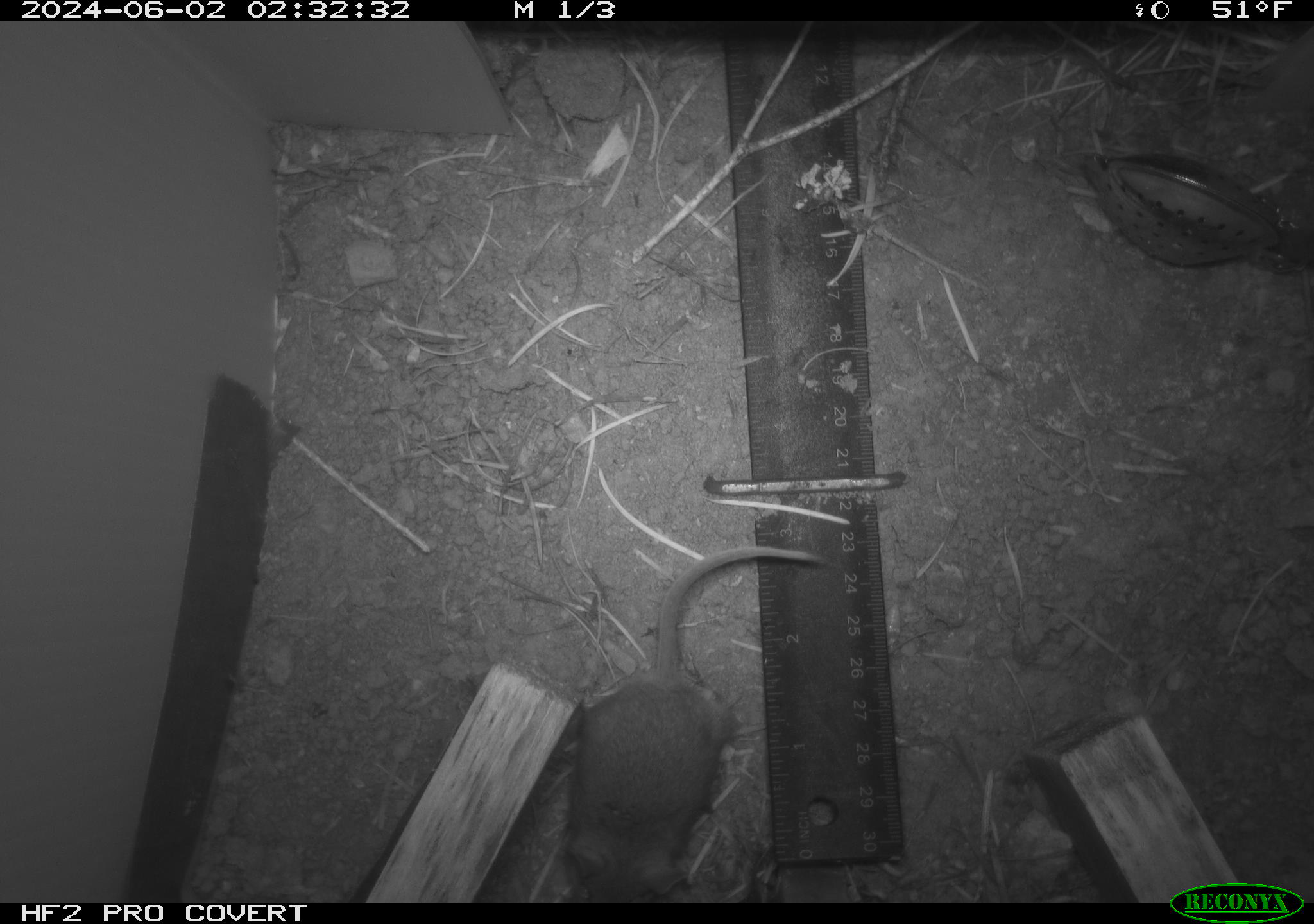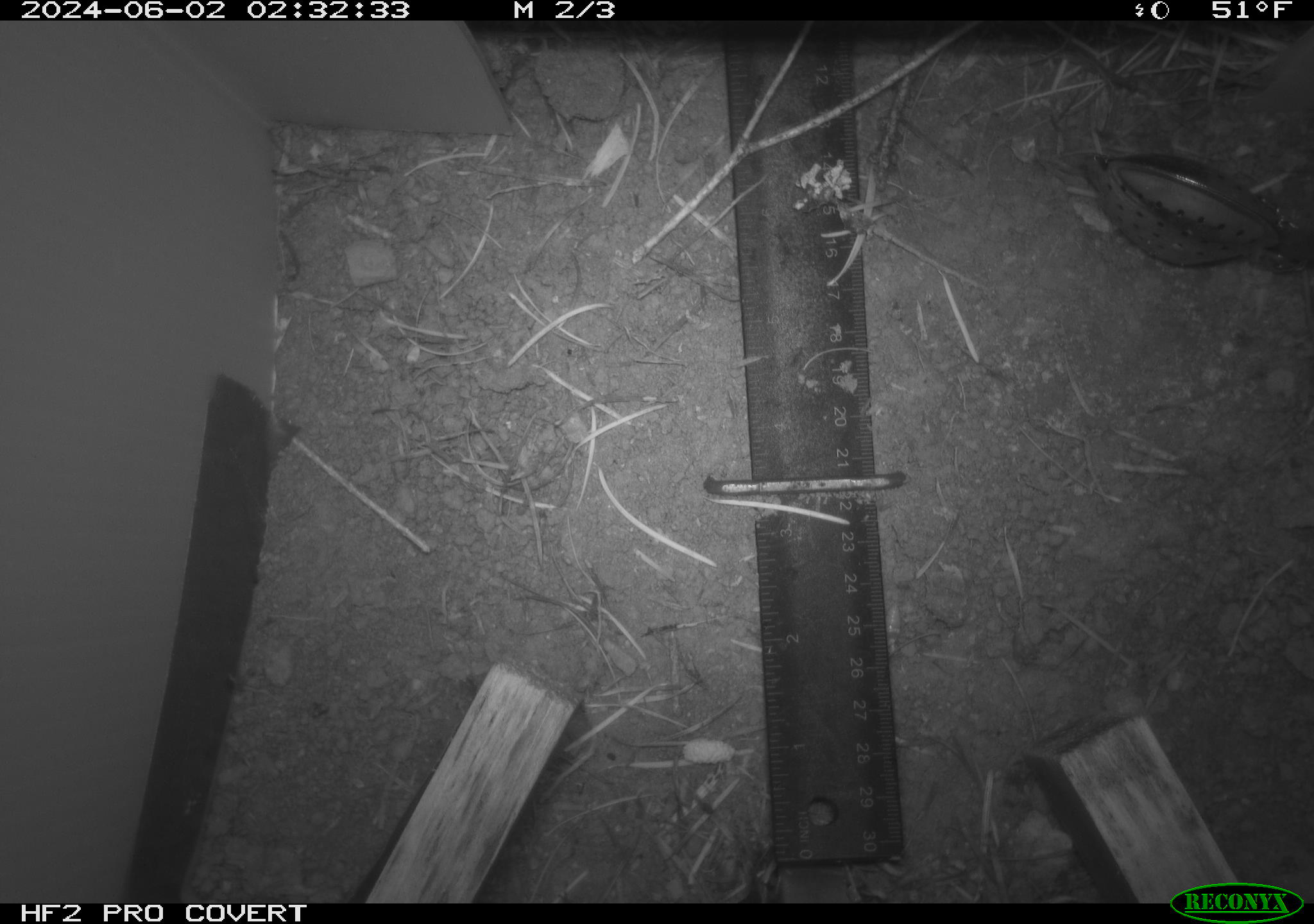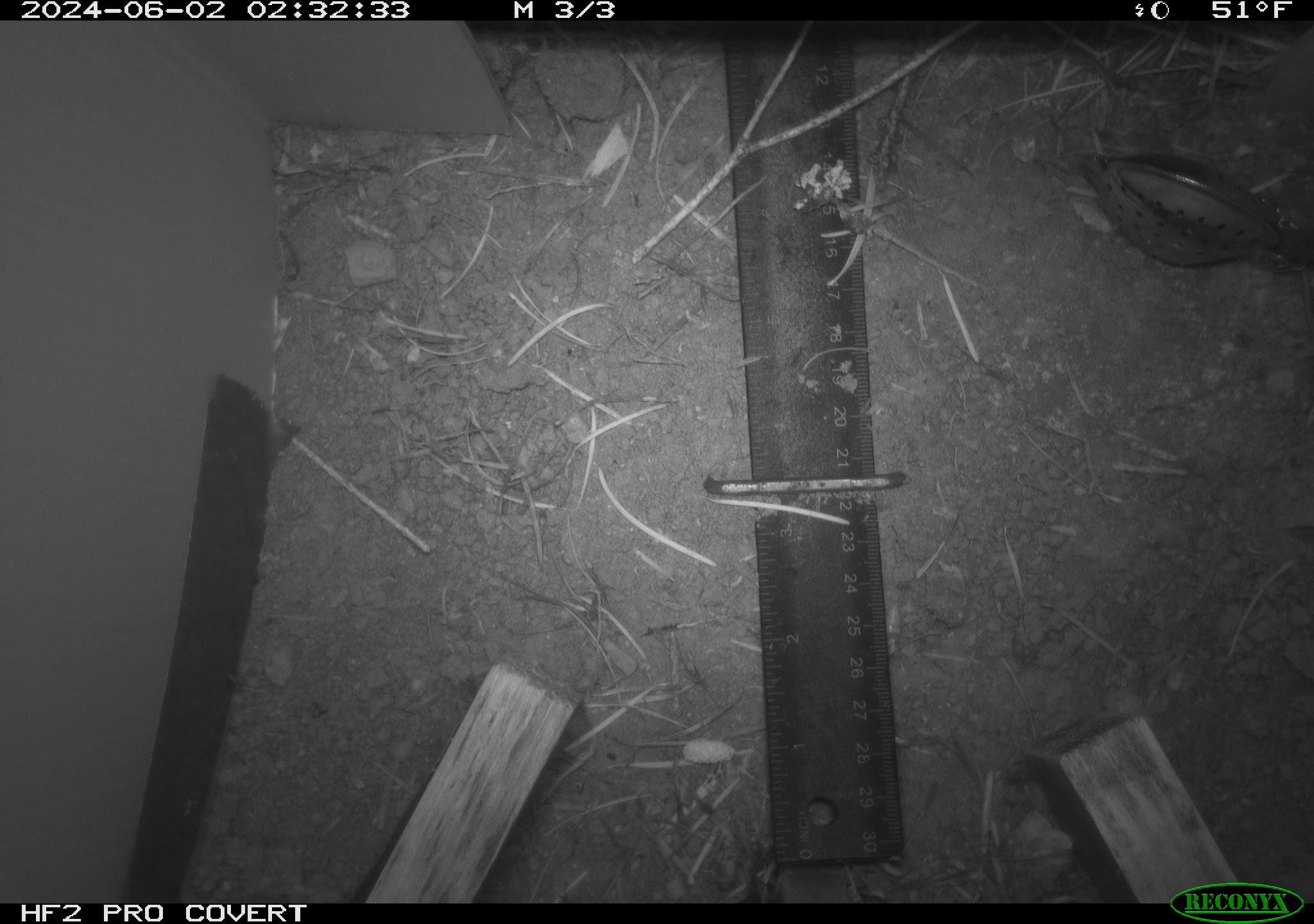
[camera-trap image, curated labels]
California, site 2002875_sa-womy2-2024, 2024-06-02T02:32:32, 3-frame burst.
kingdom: Animalia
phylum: Chordata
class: Mammalia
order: Rodentia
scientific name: Rodentia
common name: rodent